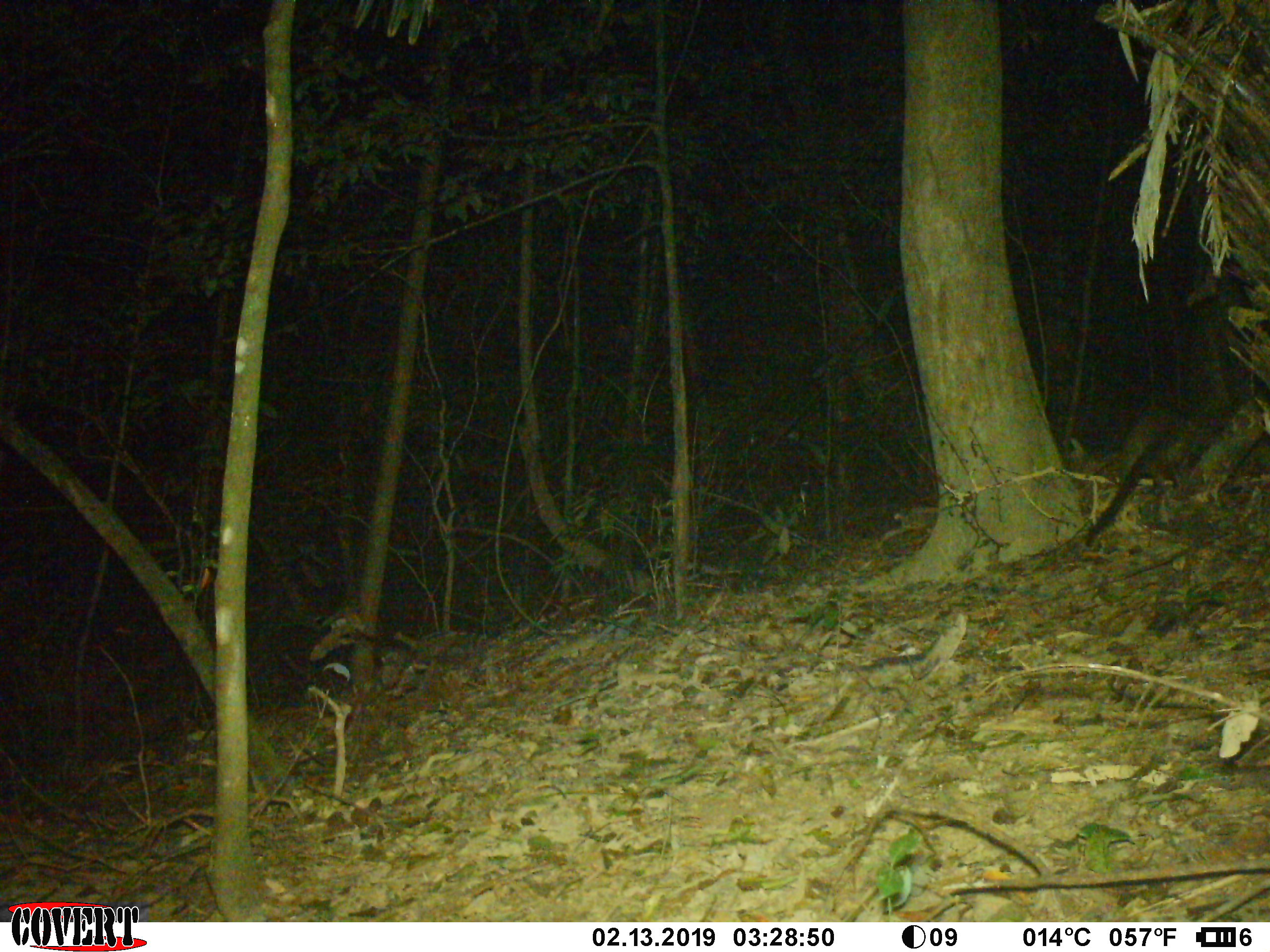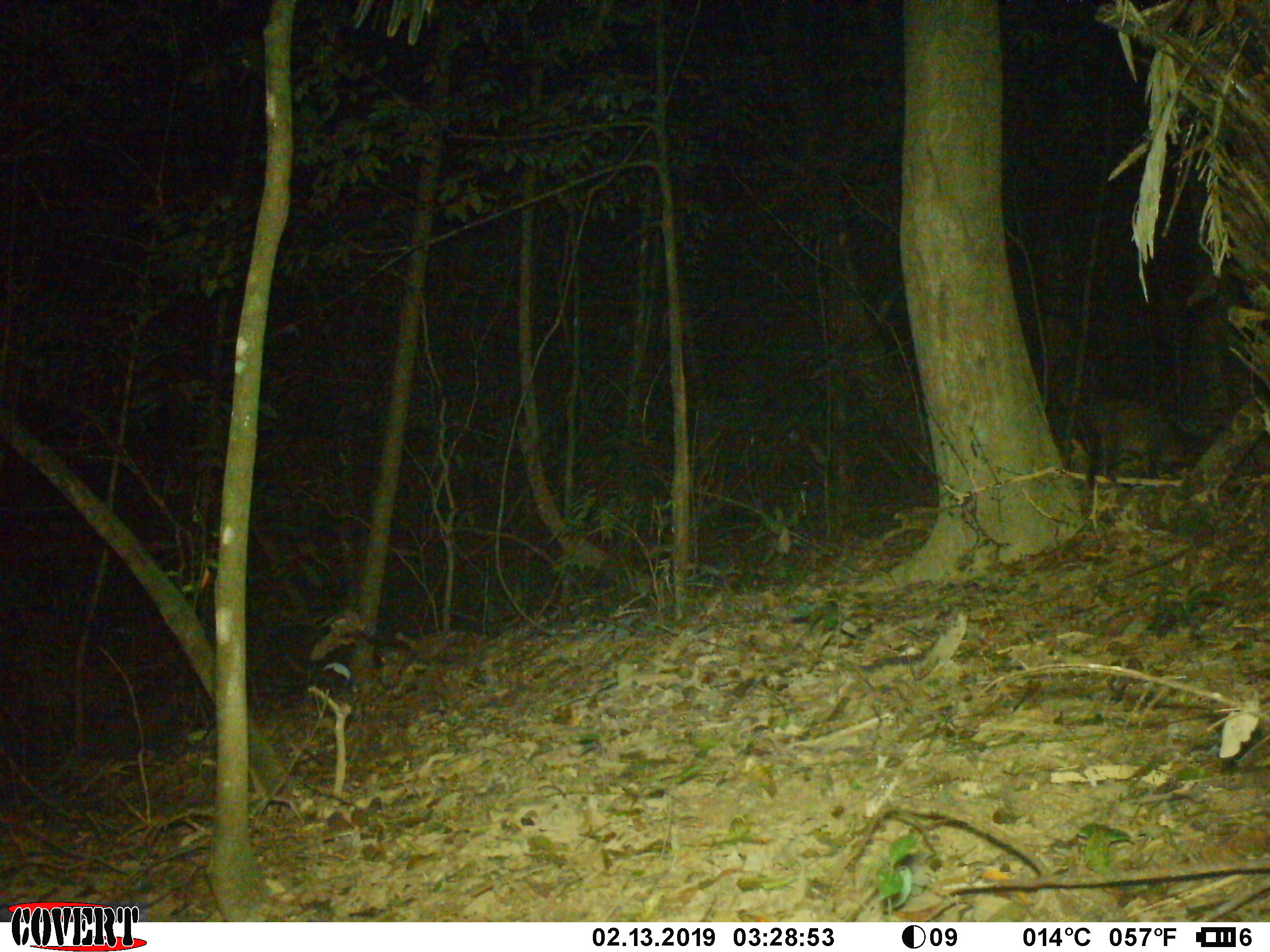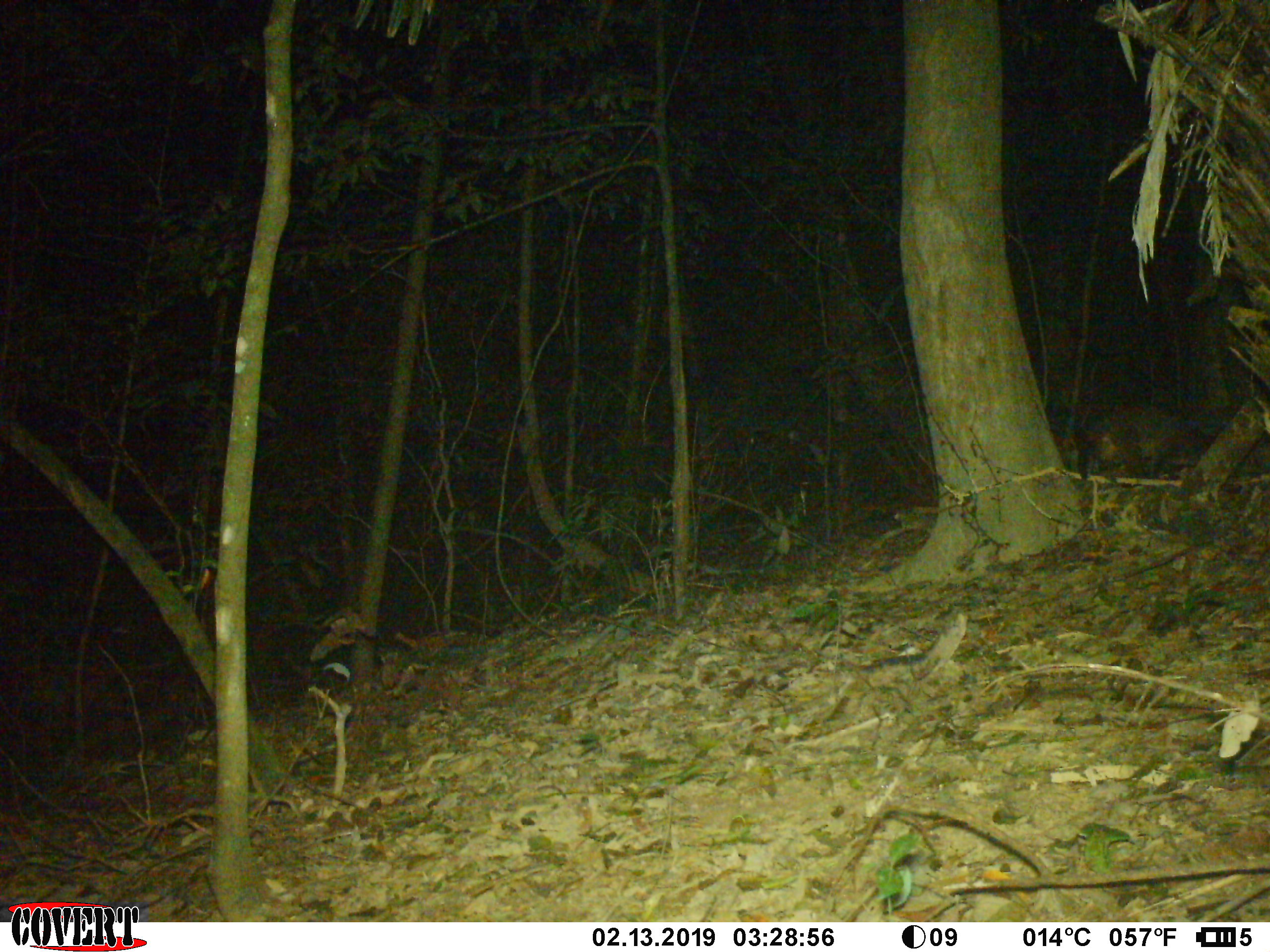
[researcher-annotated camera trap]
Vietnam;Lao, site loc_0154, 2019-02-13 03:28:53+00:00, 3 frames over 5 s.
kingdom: Animalia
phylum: Chordata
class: Mammalia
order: Carnivora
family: Viverridae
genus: Paguma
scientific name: Paguma larvata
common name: masked palm civet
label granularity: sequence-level